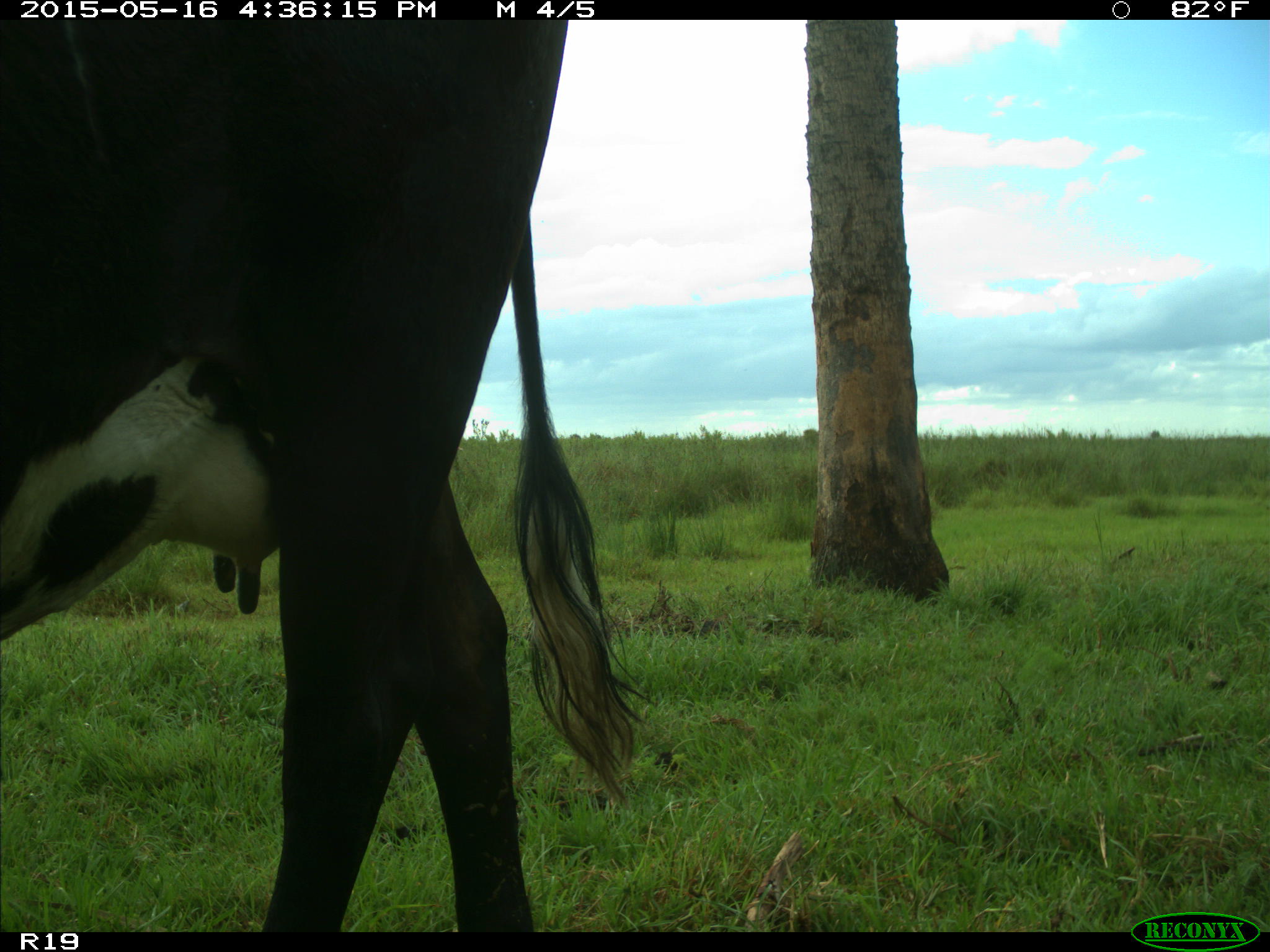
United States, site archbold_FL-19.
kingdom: Animalia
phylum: Chordata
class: Mammalia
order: Artiodactyla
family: Bovidae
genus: Bos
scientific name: Bos taurus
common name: domestic cow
Bos taurus (domestic cow).